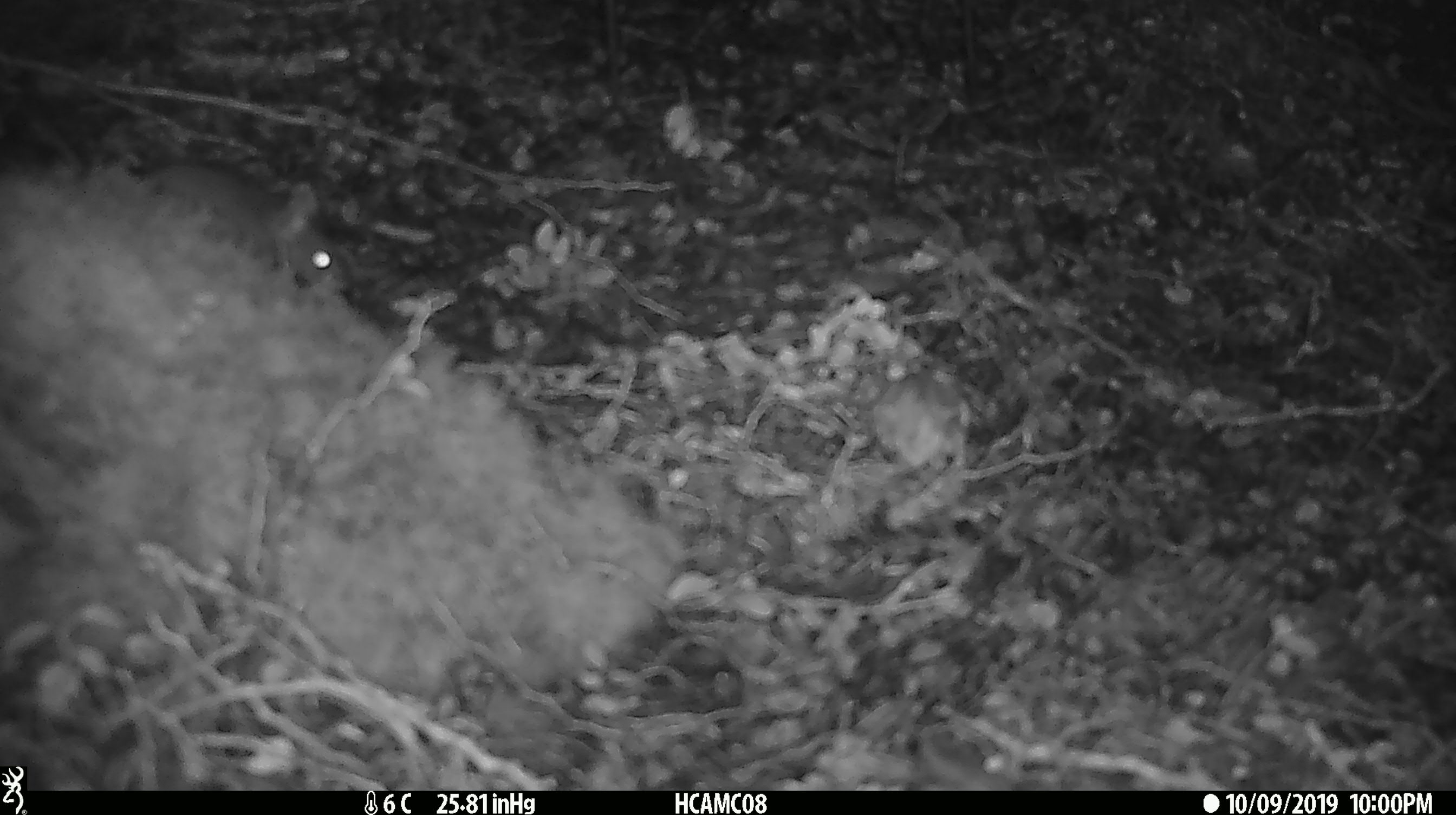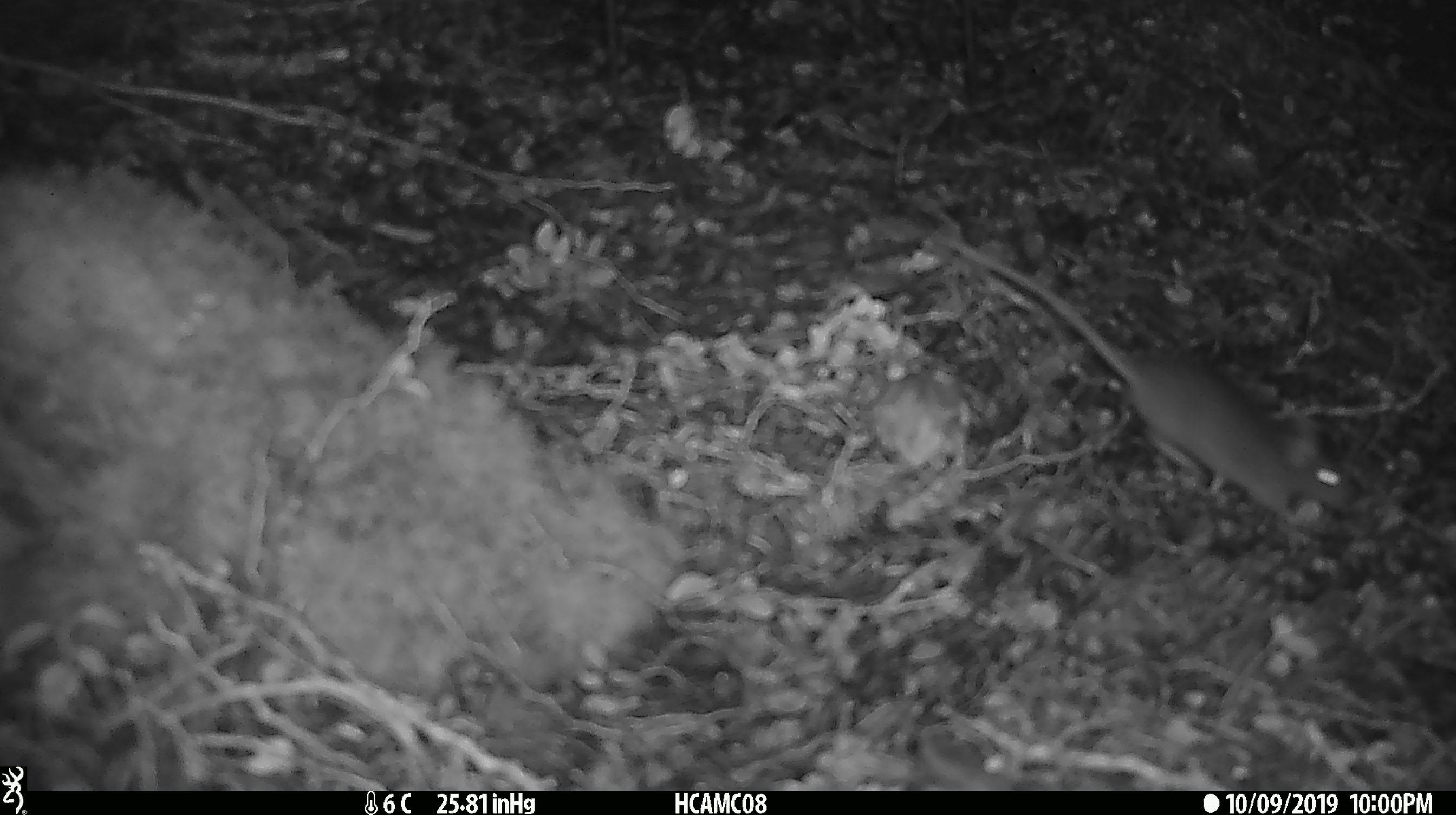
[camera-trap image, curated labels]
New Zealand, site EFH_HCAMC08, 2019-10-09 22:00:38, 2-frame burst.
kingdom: Animalia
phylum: Chordata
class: Mammalia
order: Rodentia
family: Muridae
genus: Mus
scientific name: Mus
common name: mouse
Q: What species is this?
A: Mouse (Mus).